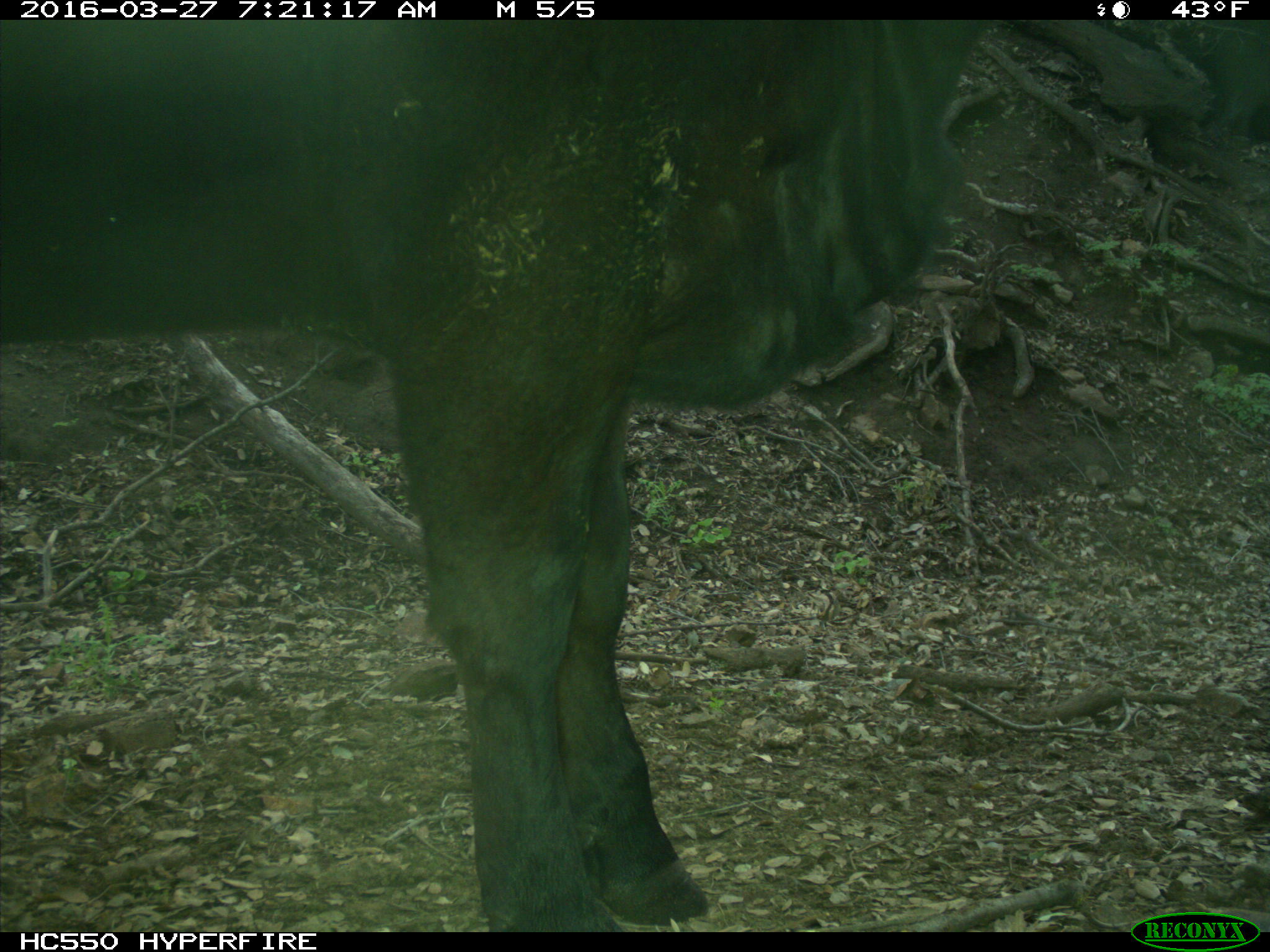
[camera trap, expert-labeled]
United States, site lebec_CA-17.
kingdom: Animalia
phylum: Chordata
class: Mammalia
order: Artiodactyla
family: Bovidae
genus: Bos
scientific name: Bos taurus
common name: domestic cow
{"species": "Bos taurus (domestic cow)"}